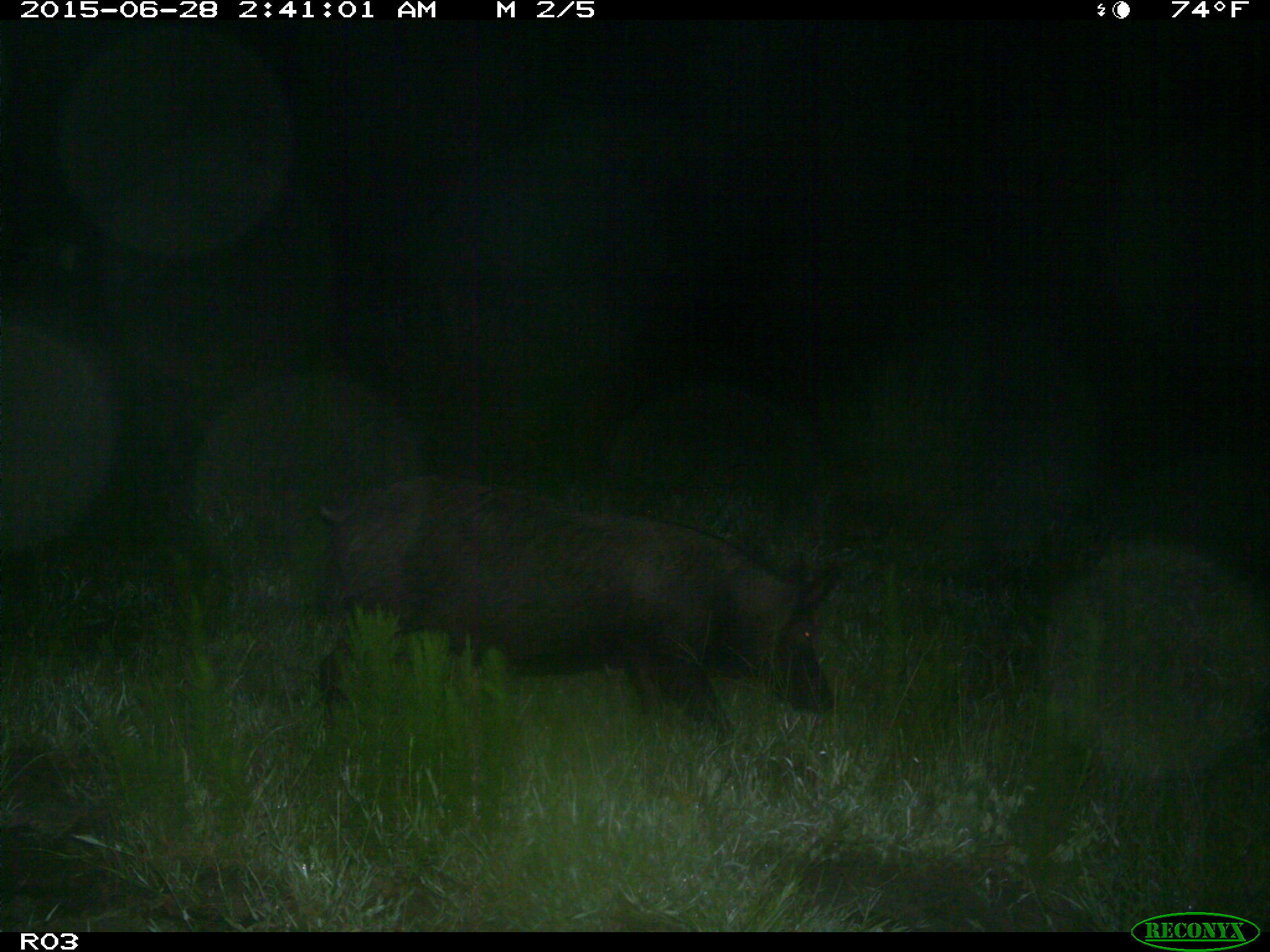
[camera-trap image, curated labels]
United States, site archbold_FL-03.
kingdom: Animalia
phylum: Chordata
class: Mammalia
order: Artiodactyla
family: Suidae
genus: Sus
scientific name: Sus scrofa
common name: wild boar